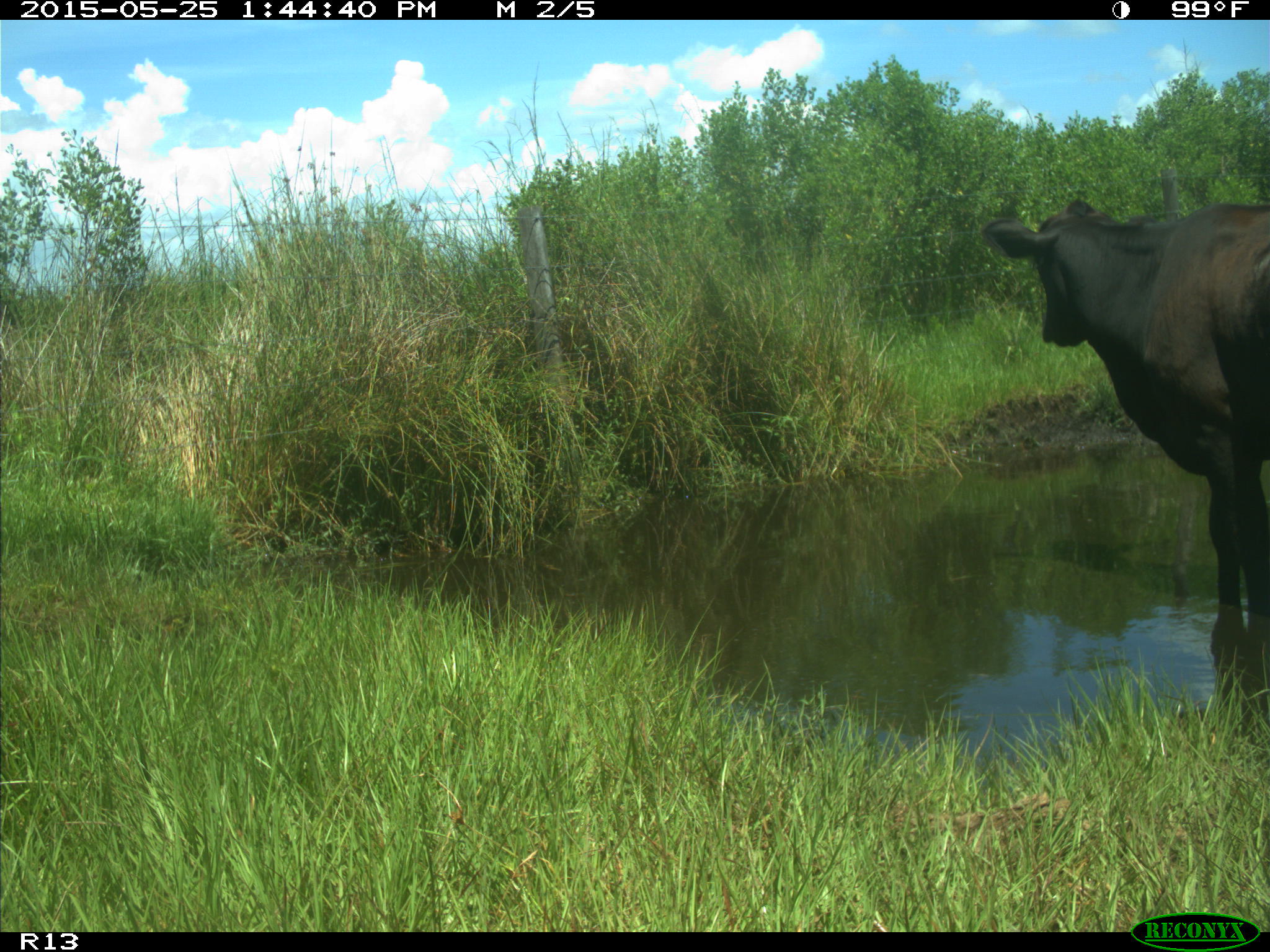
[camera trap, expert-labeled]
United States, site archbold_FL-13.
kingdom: Animalia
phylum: Chordata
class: Mammalia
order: Artiodactyla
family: Bovidae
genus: Bos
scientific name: Bos taurus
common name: domestic cow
Bos taurus (domestic cow).